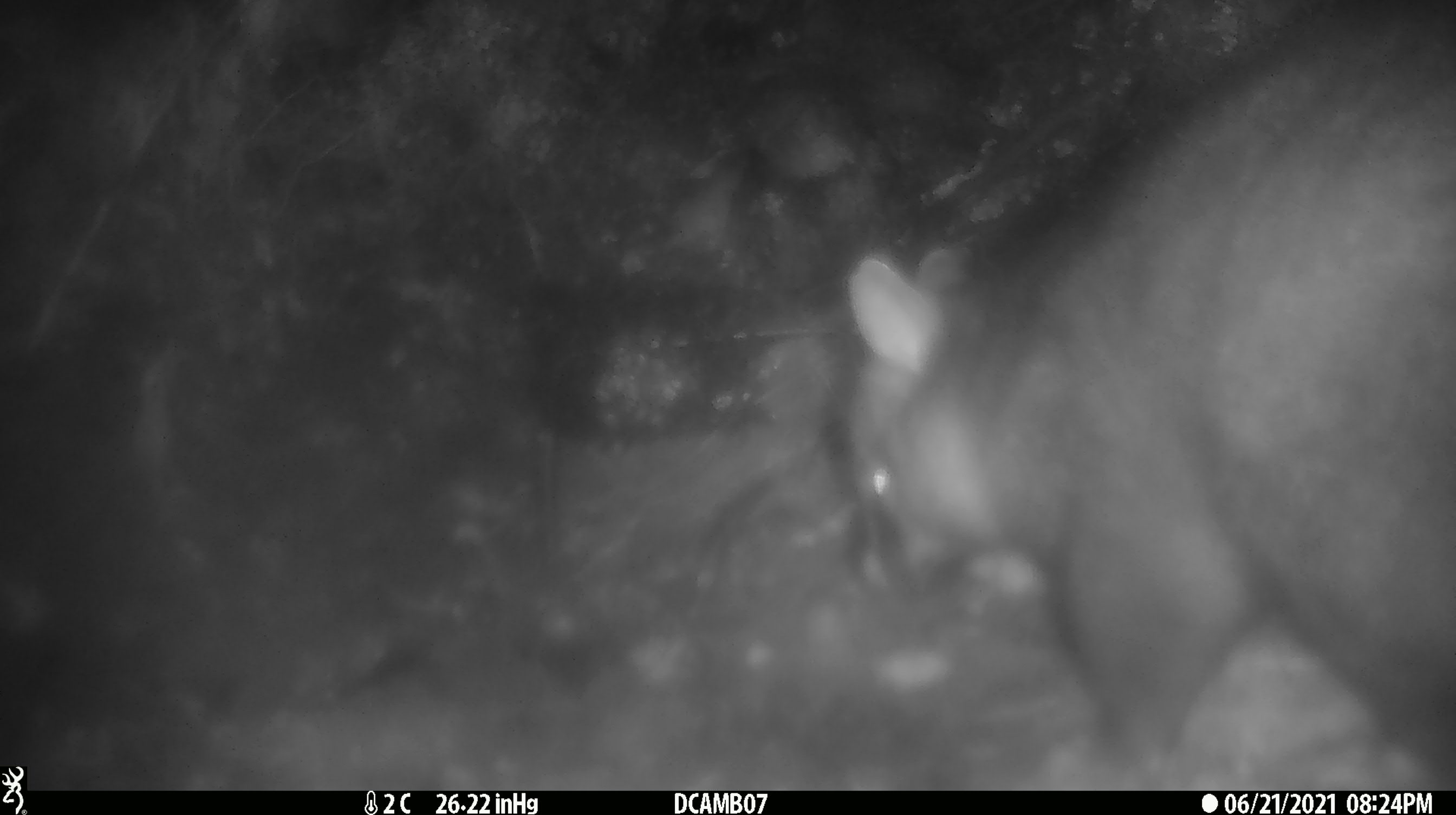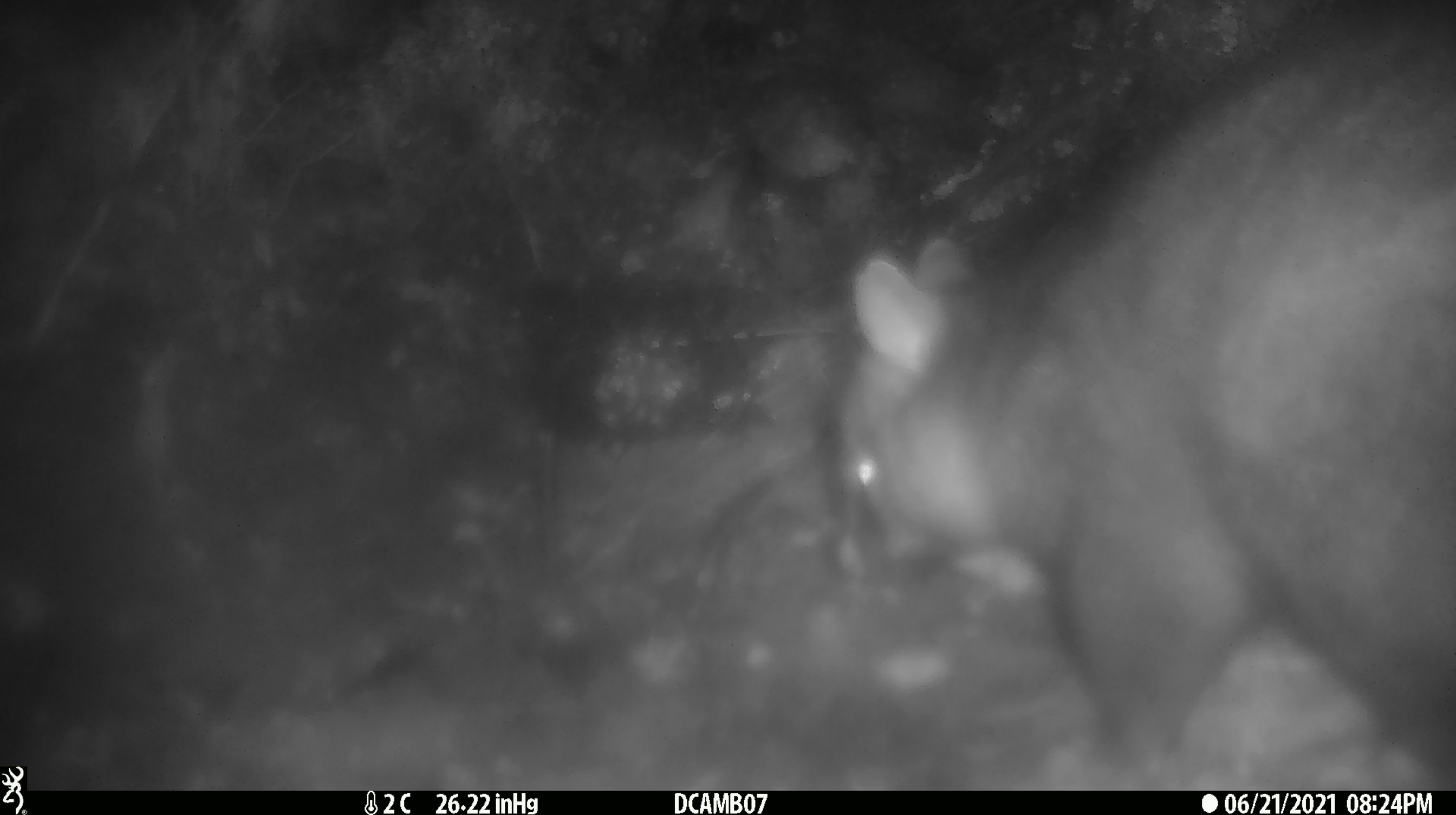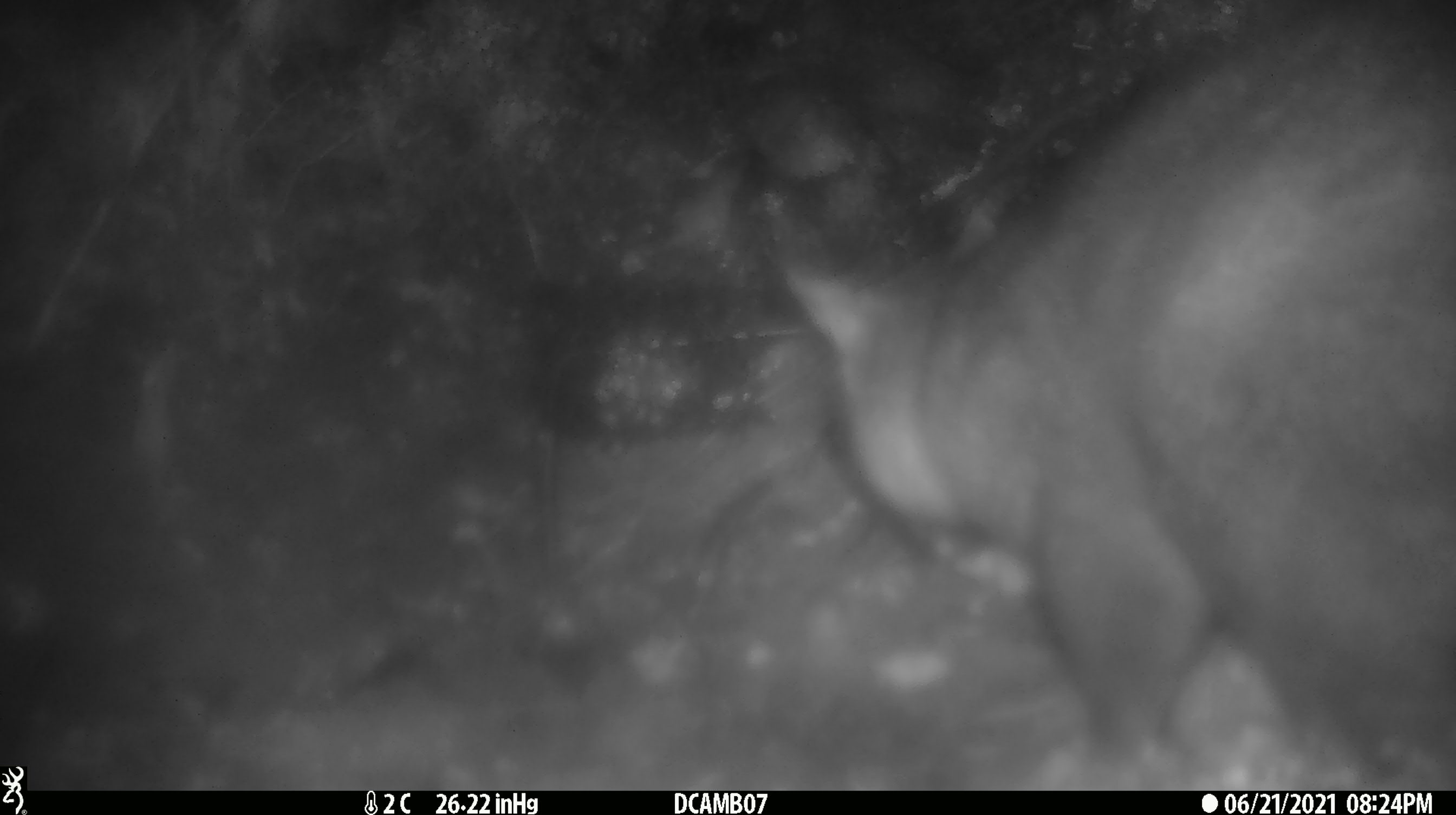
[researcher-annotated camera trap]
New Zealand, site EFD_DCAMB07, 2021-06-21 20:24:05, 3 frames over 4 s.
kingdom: Animalia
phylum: Chordata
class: Mammalia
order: Diprotodontia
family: Phalangeridae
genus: Trichosurus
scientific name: Trichosurus vulpecula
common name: common brushtail possum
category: possum